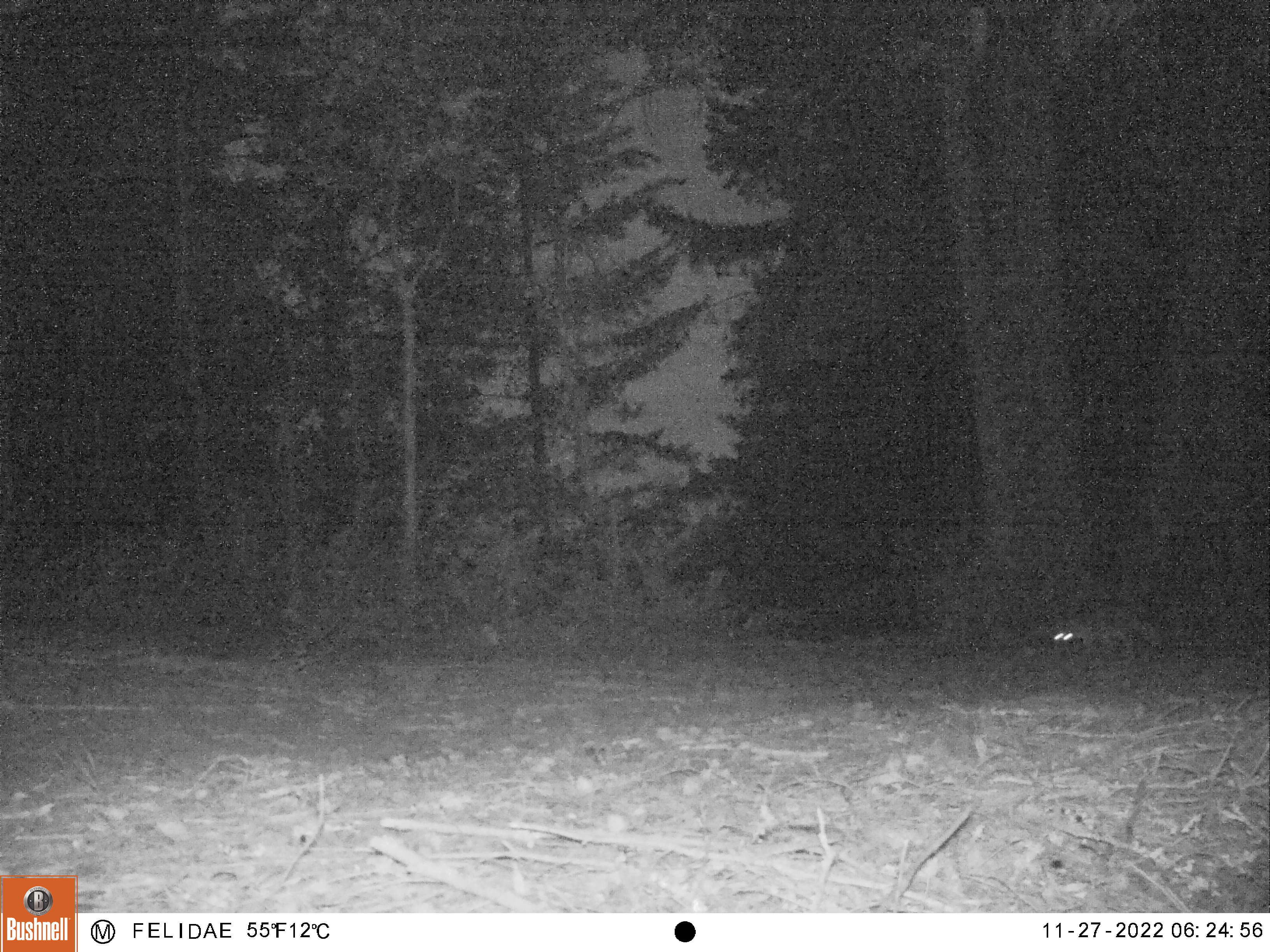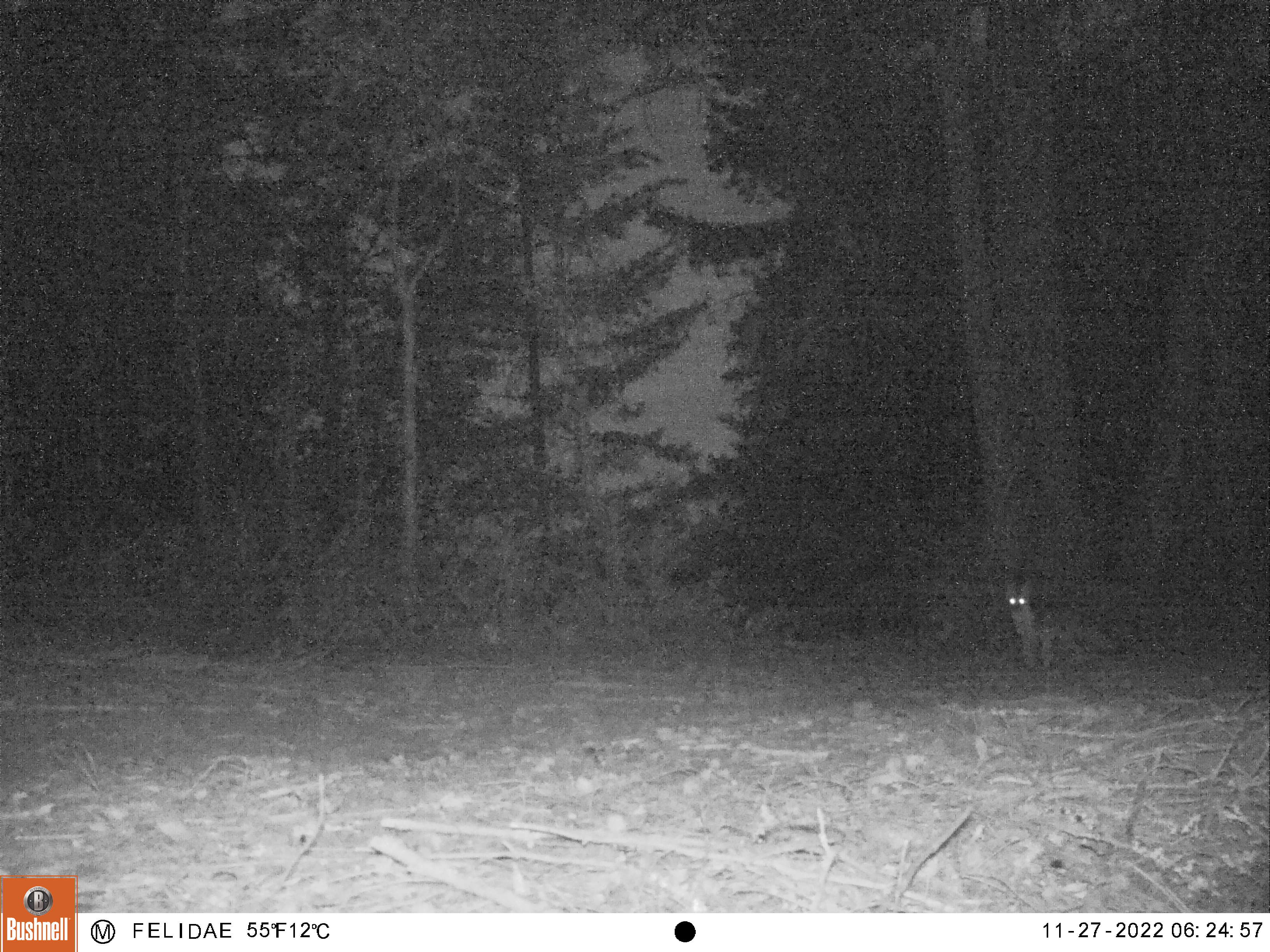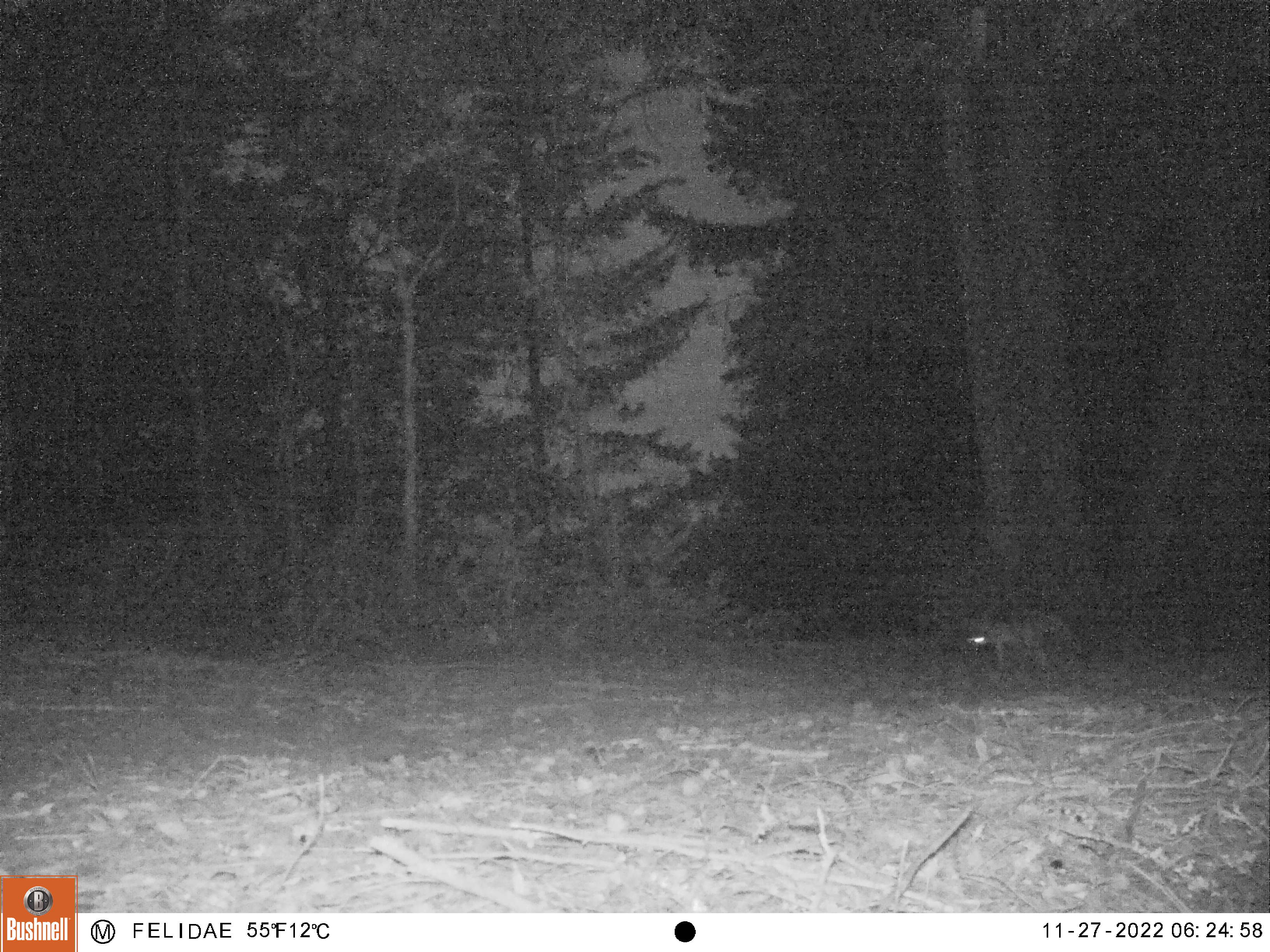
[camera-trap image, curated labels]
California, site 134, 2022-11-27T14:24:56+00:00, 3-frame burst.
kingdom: Animalia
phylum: Chordata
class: Mammalia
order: Carnivora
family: Canidae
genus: Urocyon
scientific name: Urocyon cinereoargenteus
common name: gray fox